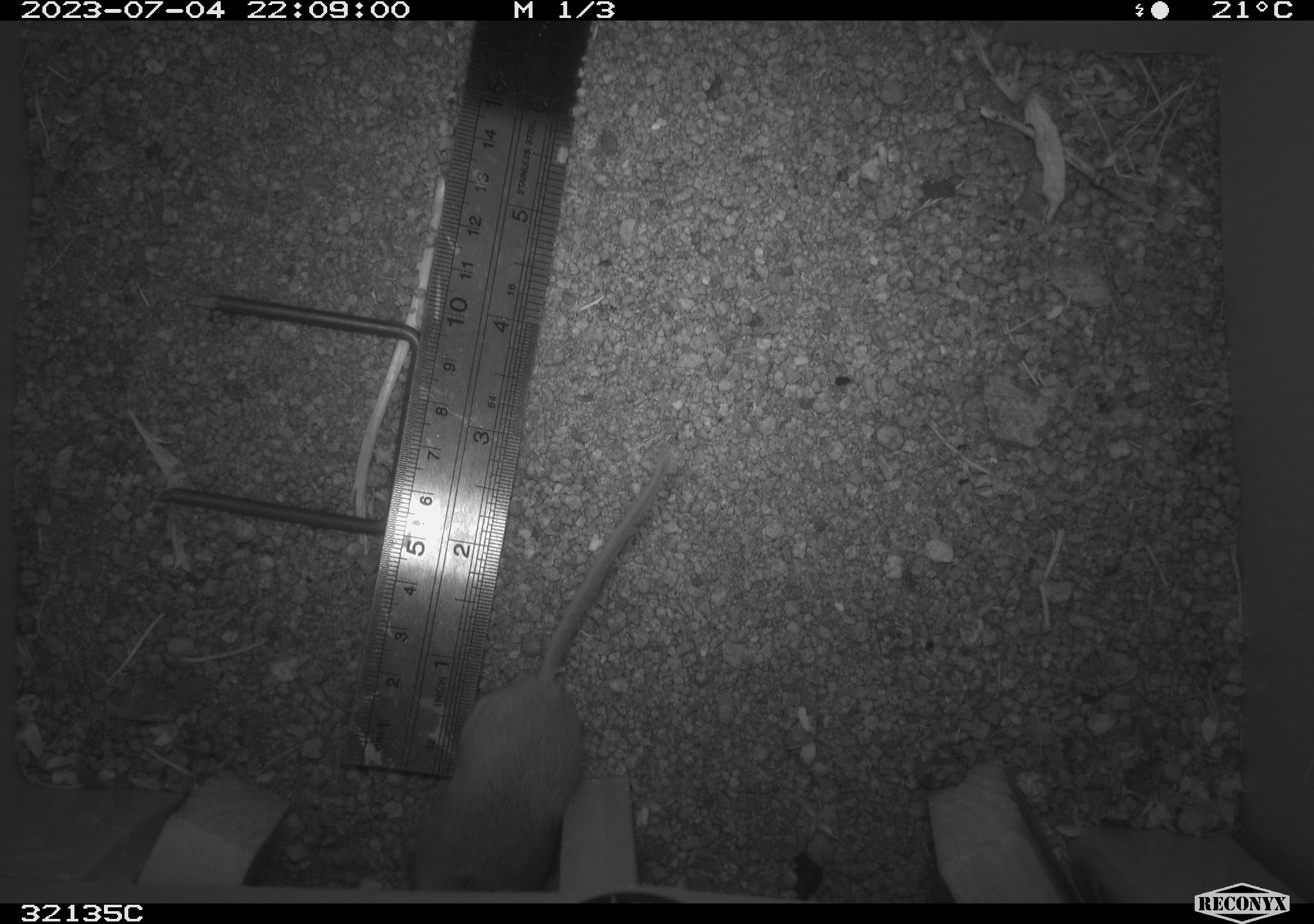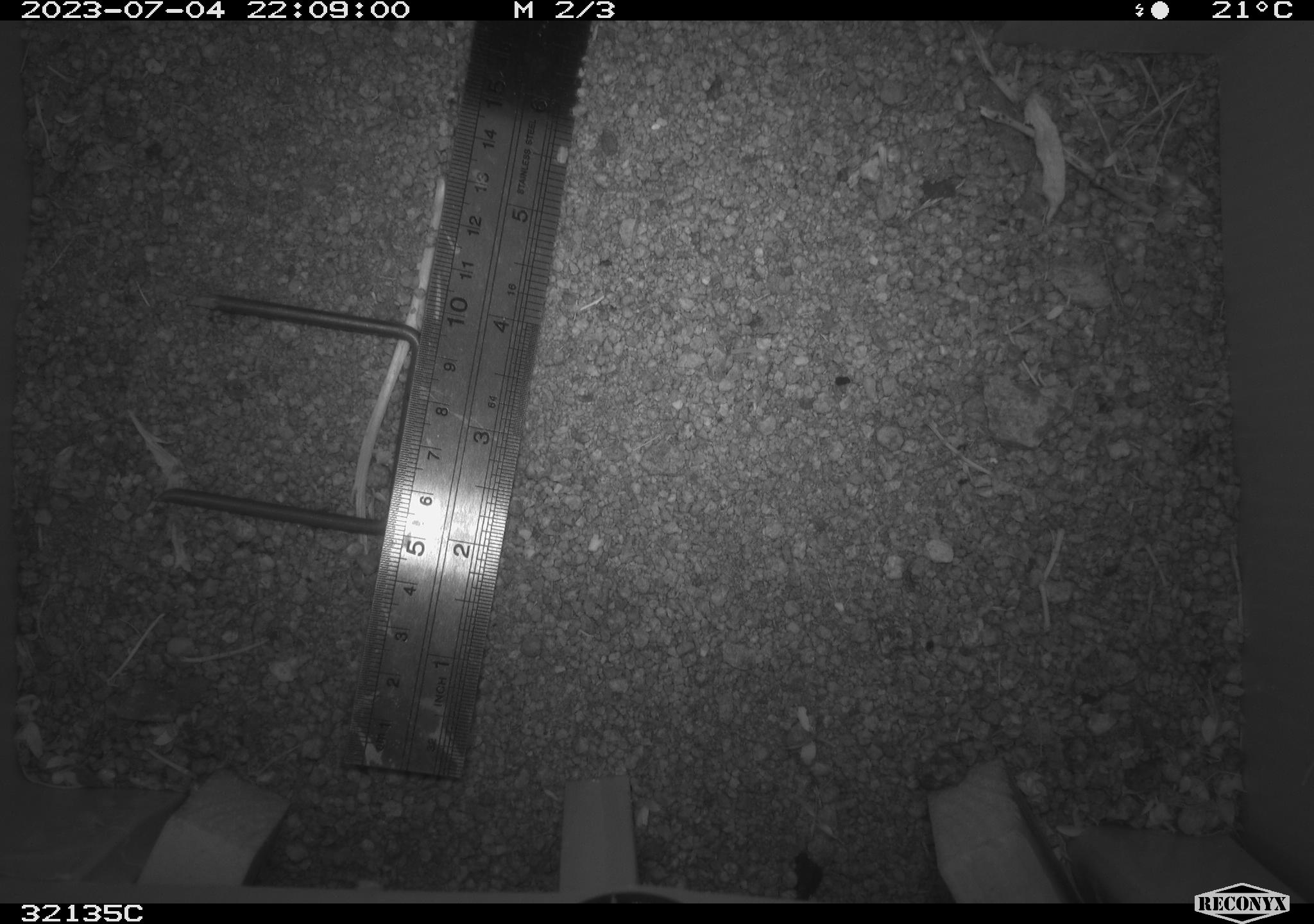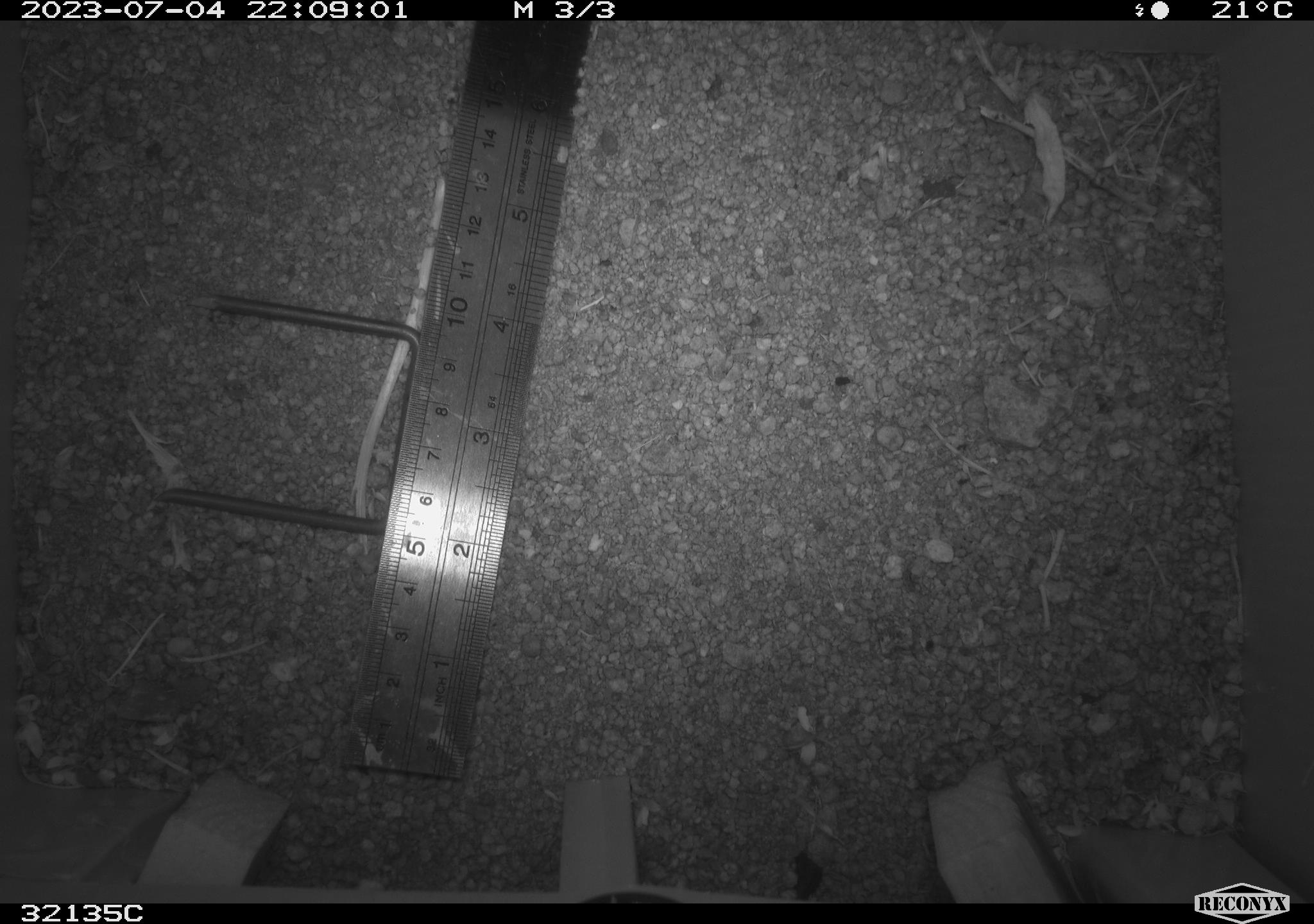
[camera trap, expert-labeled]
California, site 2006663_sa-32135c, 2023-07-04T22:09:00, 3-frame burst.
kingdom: Animalia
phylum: Chordata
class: Mammalia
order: Rodentia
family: Cricetidae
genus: Peromyscus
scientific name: Peromyscus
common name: deer mice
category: peromyscus species